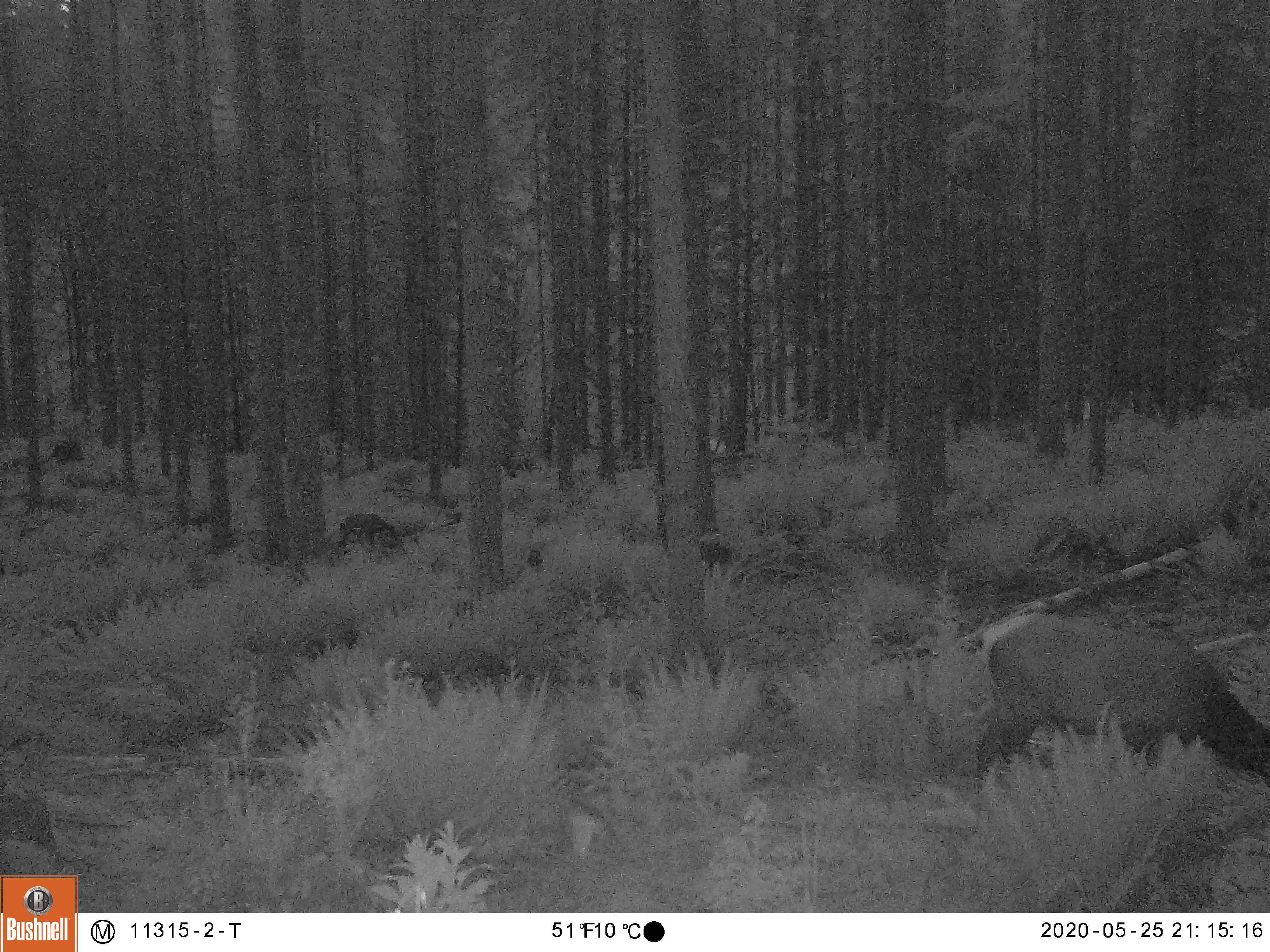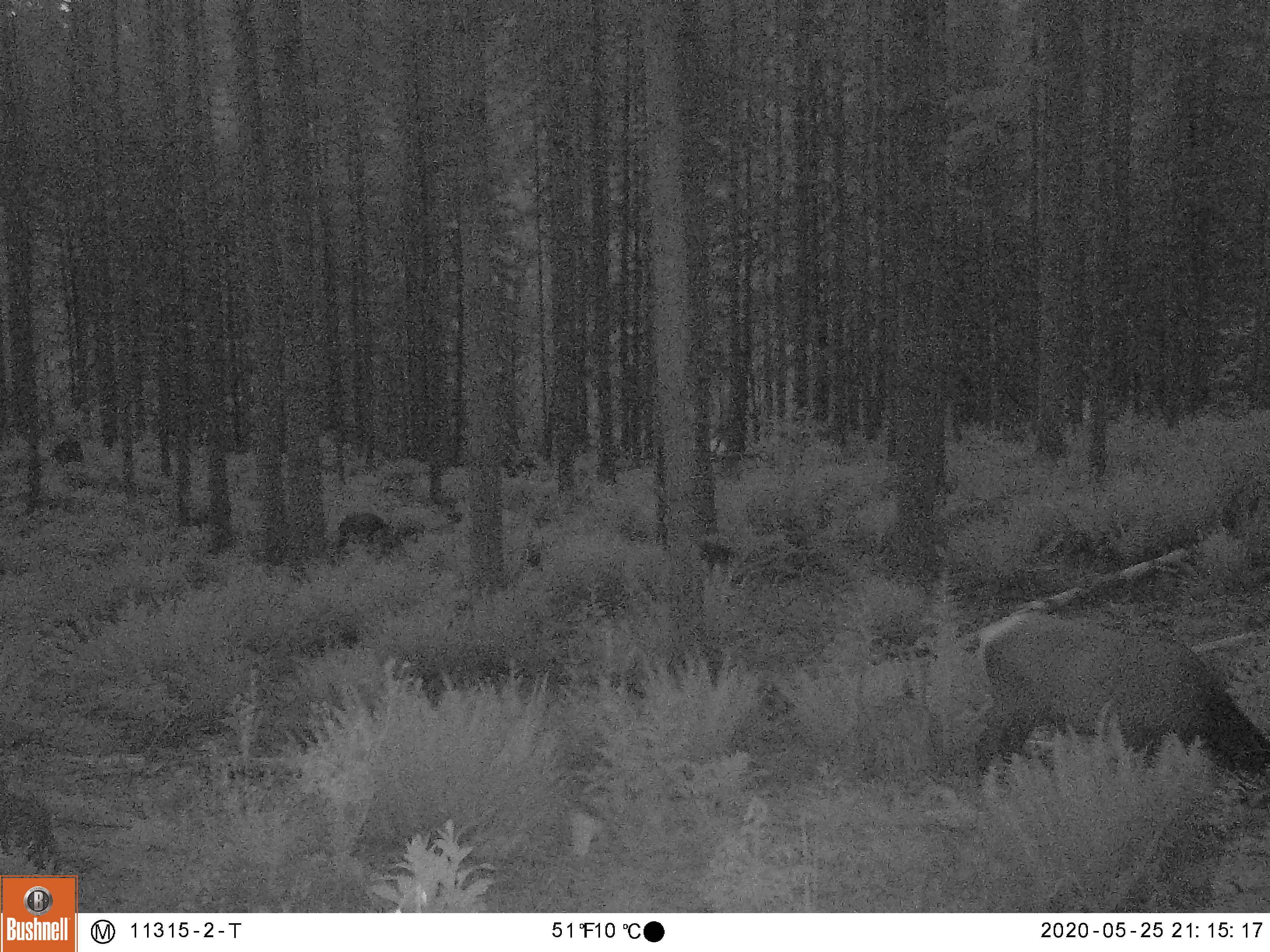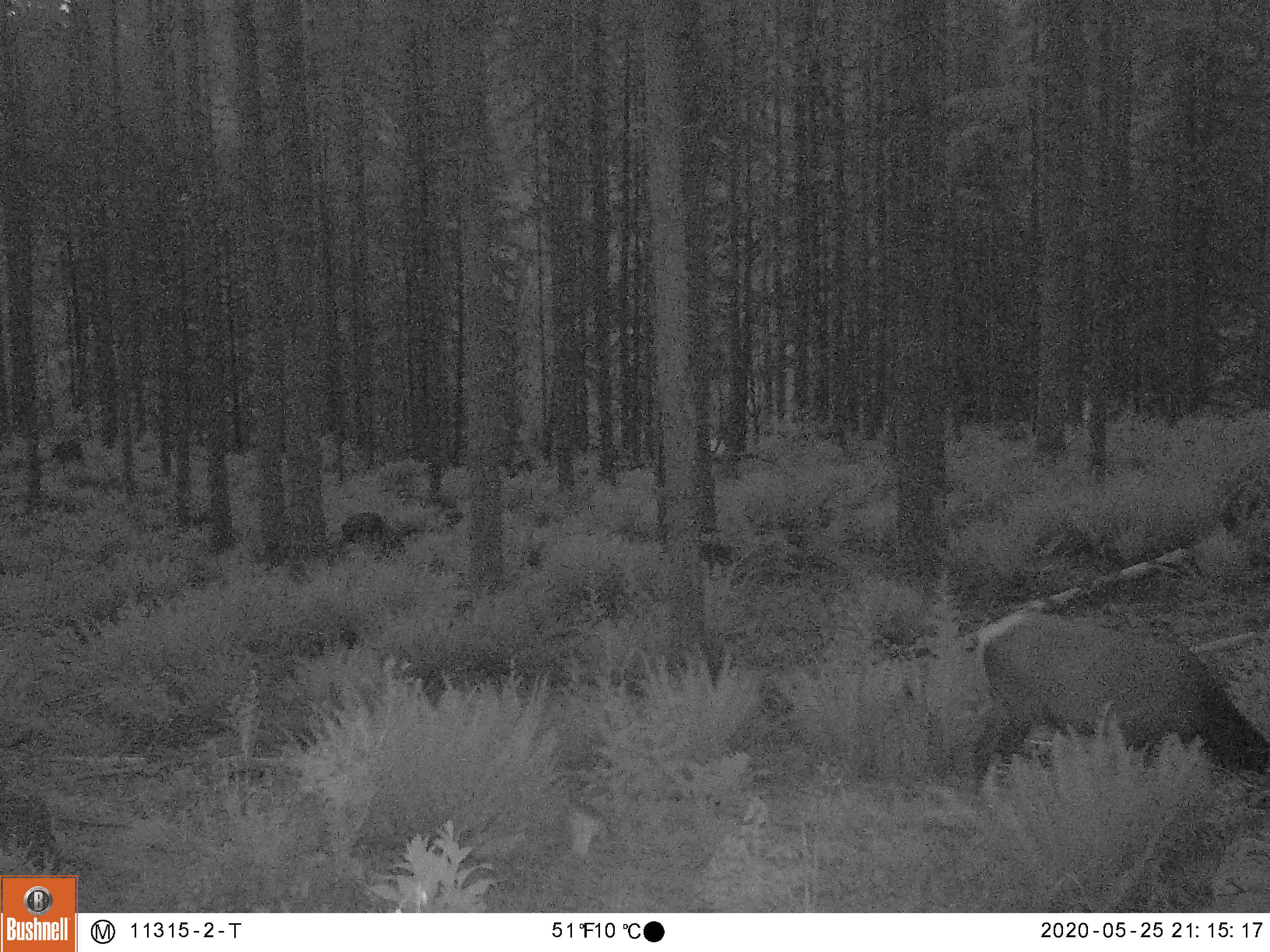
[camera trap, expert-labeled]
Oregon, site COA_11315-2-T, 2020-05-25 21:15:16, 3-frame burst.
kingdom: Animalia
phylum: Chordata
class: Mammalia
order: Artiodactyla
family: Cervidae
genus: Cervus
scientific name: Cervus canadensis roosevelti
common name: roosevelt elk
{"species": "roosevelt elk (Cervus canadensis roosevelti)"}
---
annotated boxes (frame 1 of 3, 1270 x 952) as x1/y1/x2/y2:
roosevelt elk: 968/604/1259/820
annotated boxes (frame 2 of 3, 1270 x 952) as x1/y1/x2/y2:
roosevelt elk: 964/600/1259/816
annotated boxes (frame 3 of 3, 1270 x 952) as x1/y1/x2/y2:
roosevelt elk: 957/593/1259/798